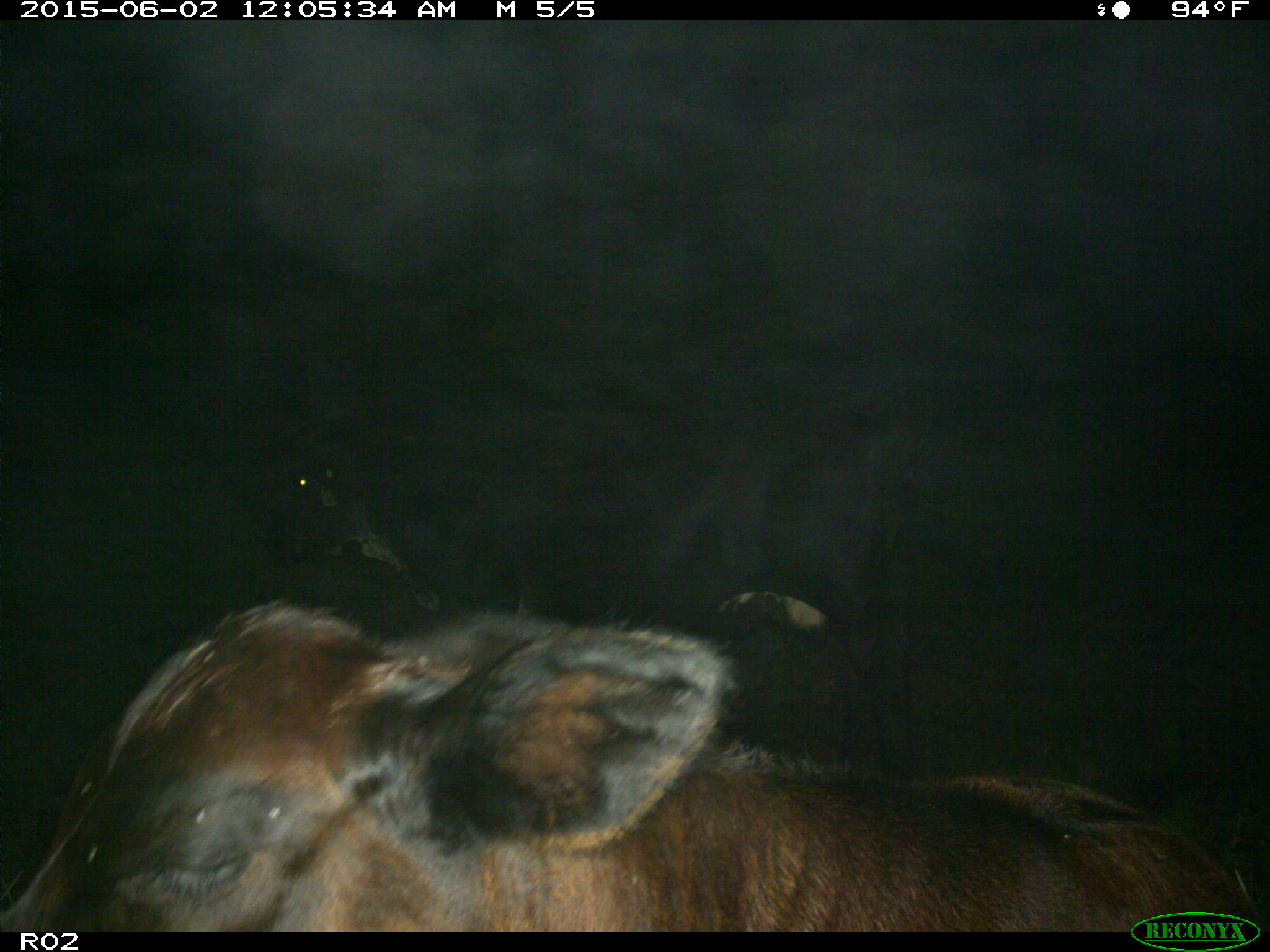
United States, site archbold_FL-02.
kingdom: Animalia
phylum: Chordata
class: Mammalia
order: Artiodactyla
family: Bovidae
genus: Bos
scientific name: Bos taurus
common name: domestic cow